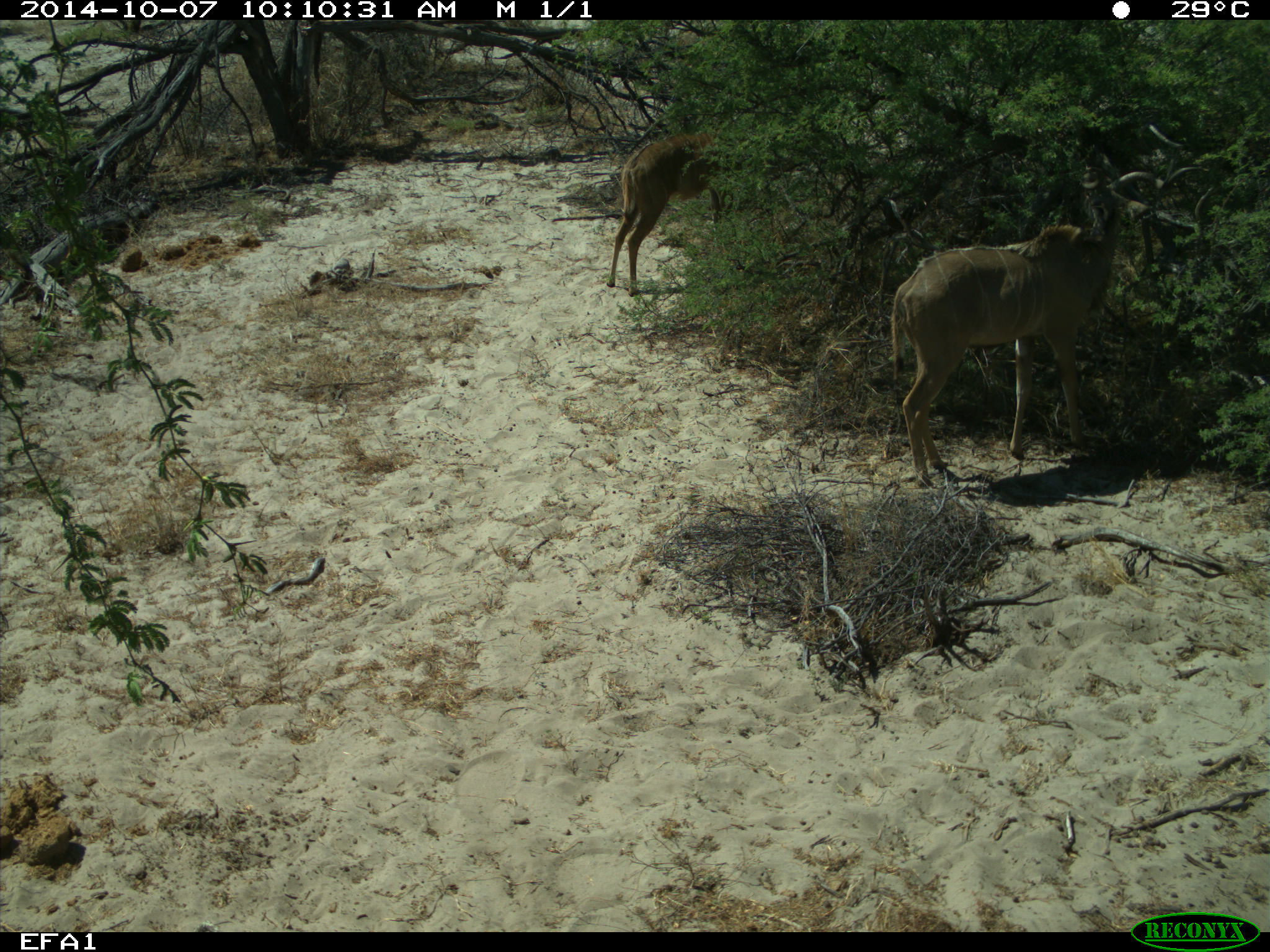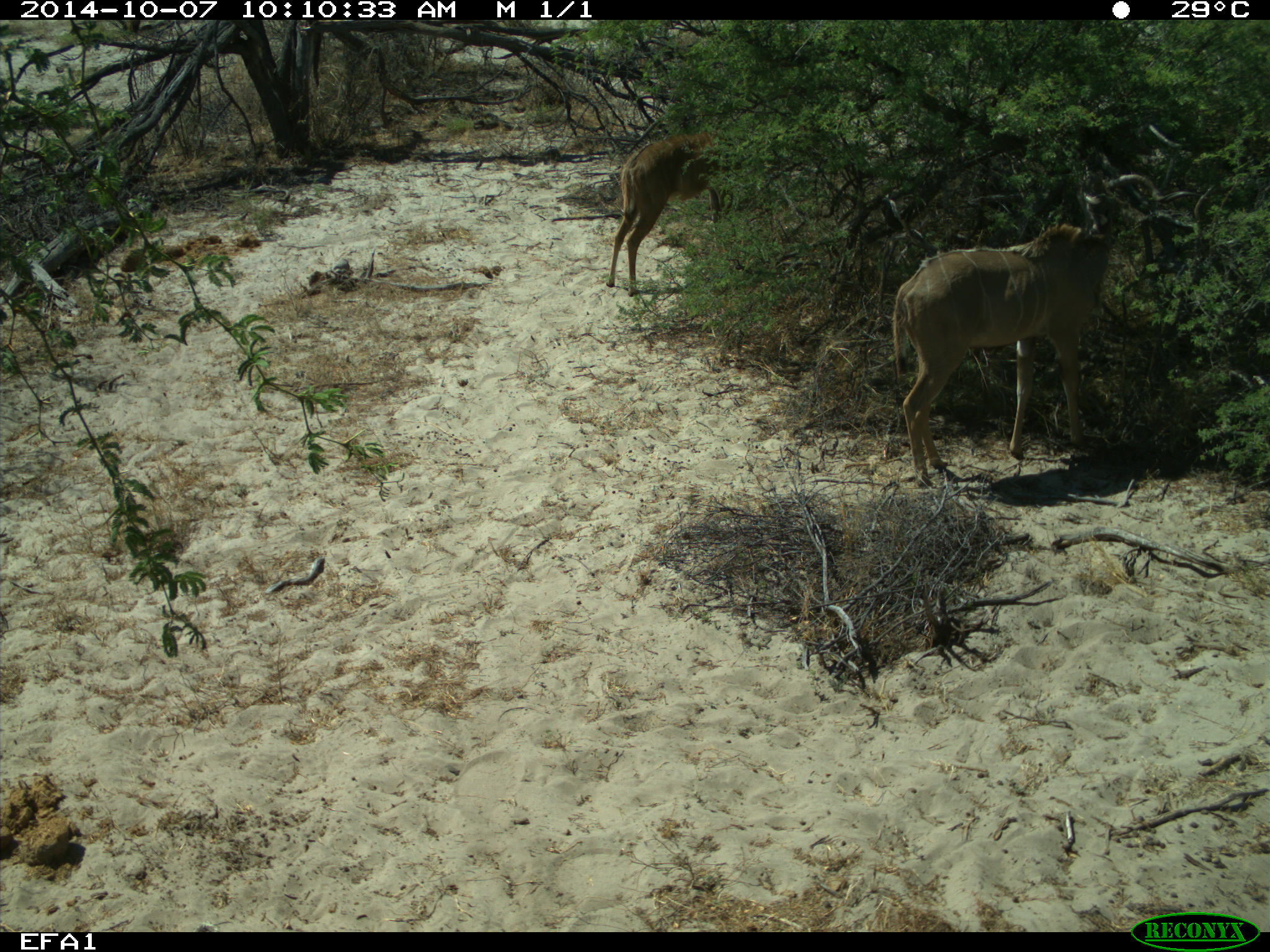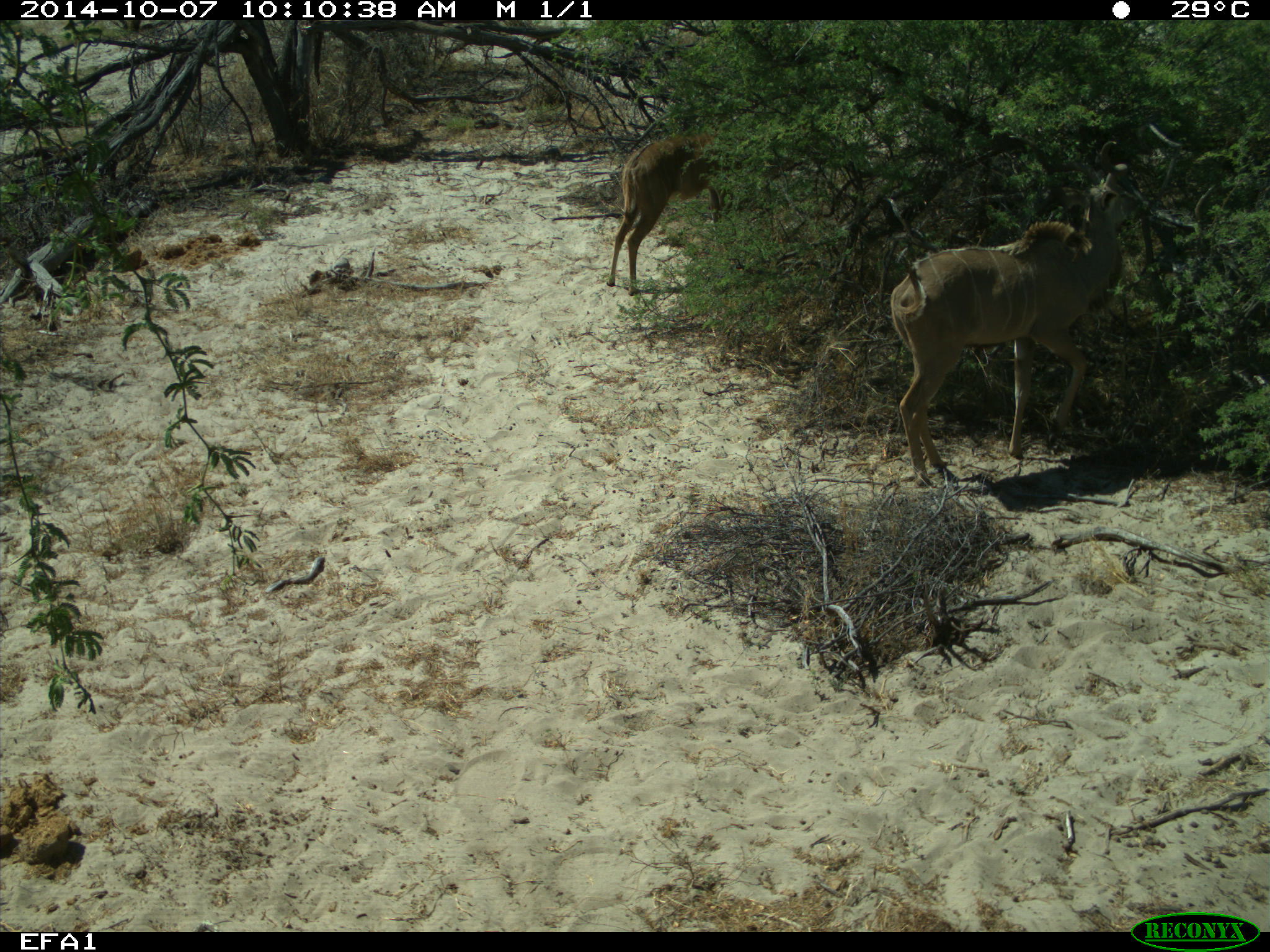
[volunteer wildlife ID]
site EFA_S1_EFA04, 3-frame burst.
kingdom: Animalia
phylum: Chordata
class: Mammalia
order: Artiodactyla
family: Bovidae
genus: Tragelaphus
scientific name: Tragelaphus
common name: kudu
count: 2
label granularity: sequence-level